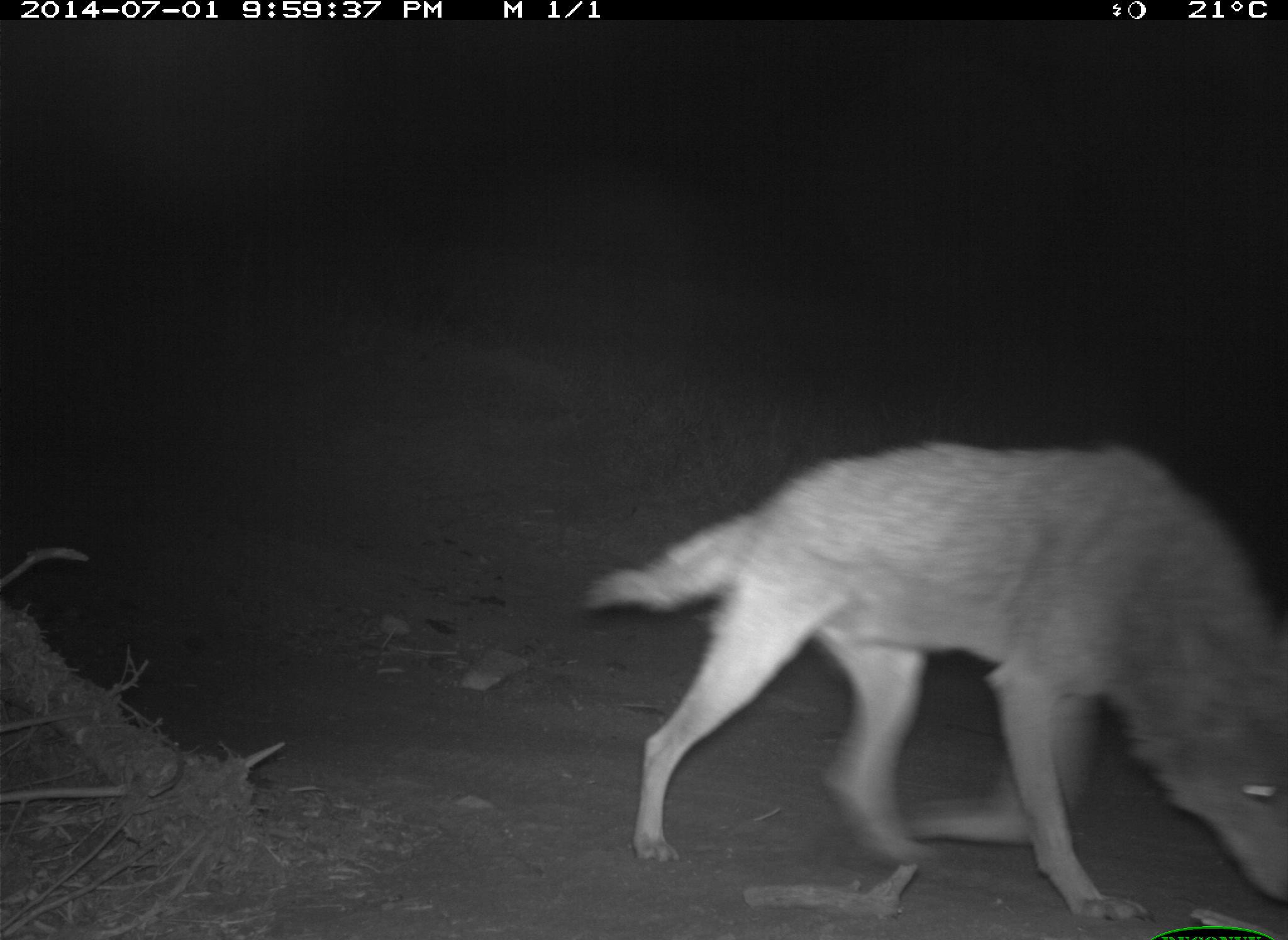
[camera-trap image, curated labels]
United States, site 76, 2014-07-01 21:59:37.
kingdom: Animalia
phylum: Chordata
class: Mammalia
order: Carnivora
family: Canidae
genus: Canis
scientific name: Canis latrans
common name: coyote